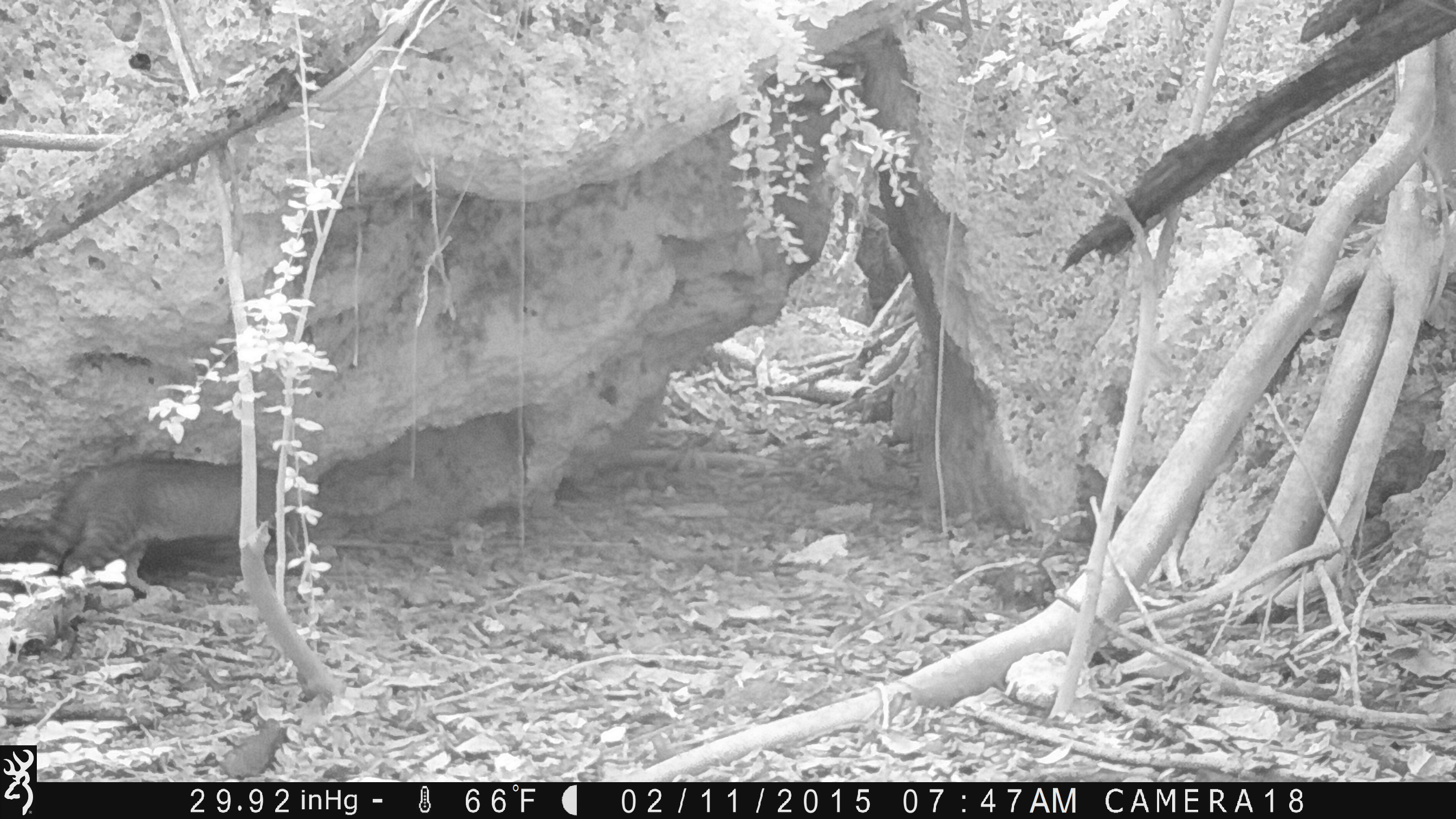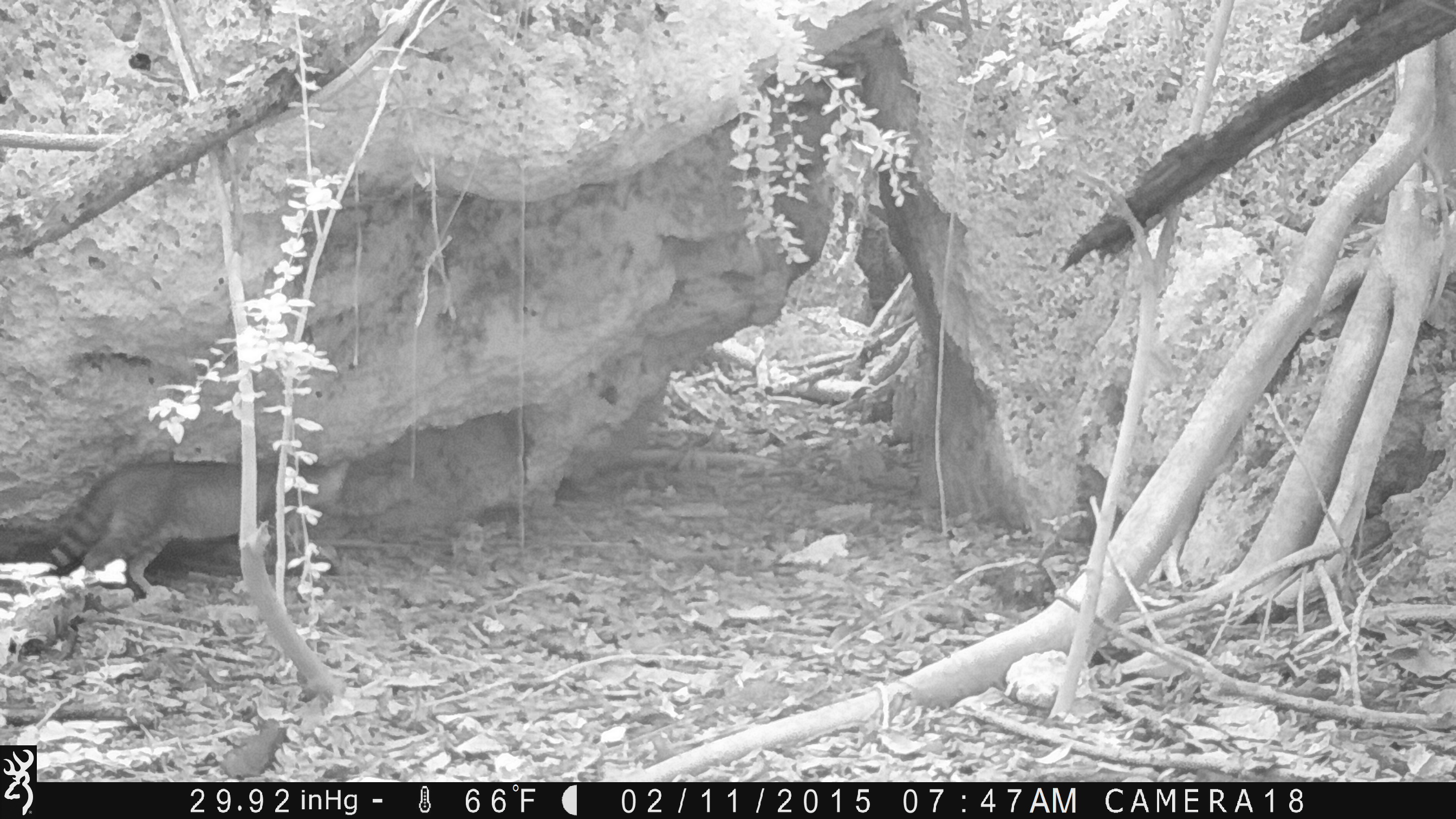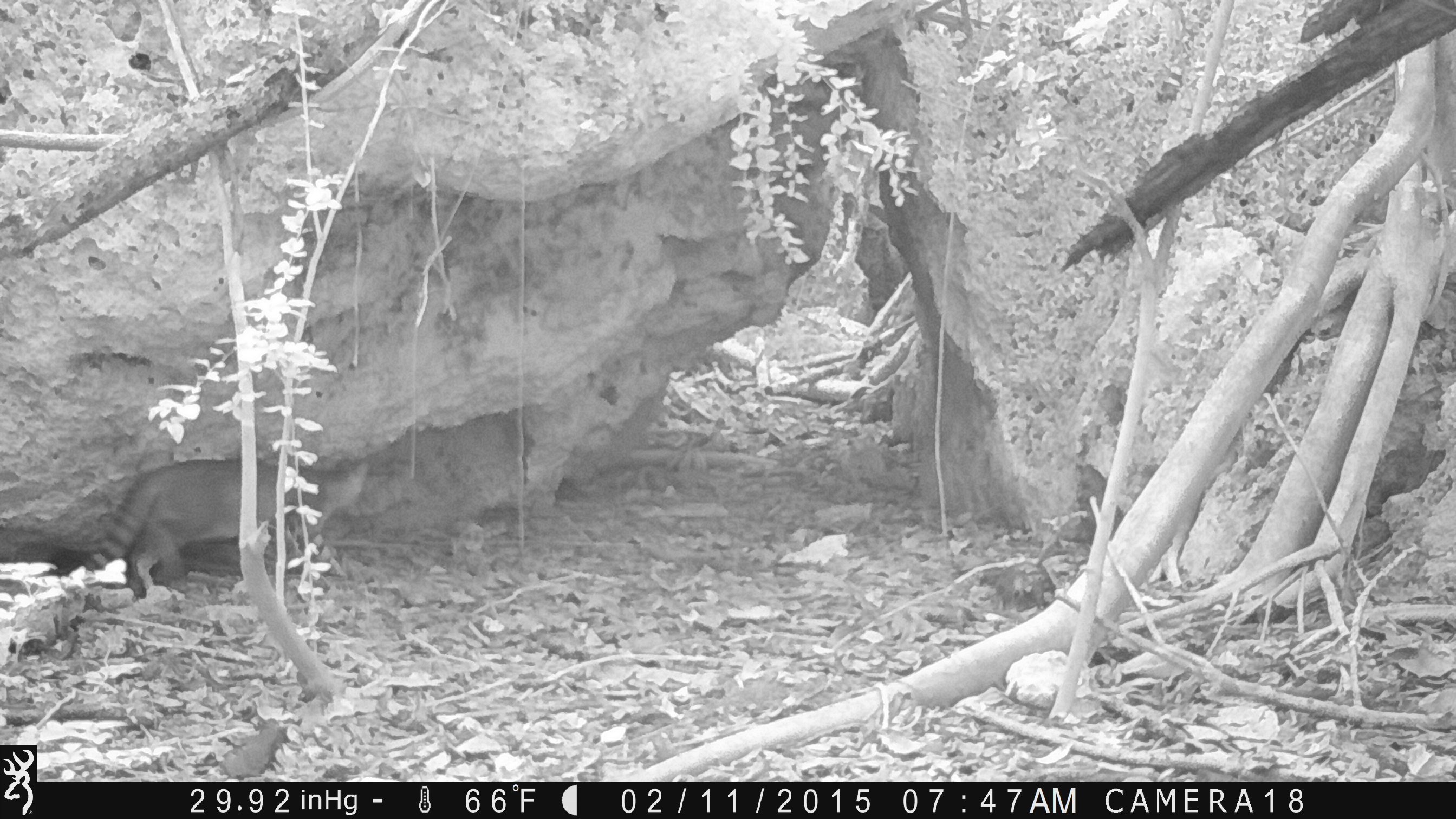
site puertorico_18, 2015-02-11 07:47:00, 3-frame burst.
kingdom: Animalia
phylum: Chordata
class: Mammalia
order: Carnivora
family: Felidae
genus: Felis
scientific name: Felis catus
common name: cat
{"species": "cat (Felis catus)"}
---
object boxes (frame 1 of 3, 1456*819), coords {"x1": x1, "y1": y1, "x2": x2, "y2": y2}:
cat: {"x1": 31, "y1": 454, "x2": 281, "y2": 595}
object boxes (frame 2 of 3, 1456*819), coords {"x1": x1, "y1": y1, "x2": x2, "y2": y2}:
cat: {"x1": 4, "y1": 456, "x2": 350, "y2": 604}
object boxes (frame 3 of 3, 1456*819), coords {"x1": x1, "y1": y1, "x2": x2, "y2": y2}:
cat: {"x1": 48, "y1": 457, "x2": 372, "y2": 602}